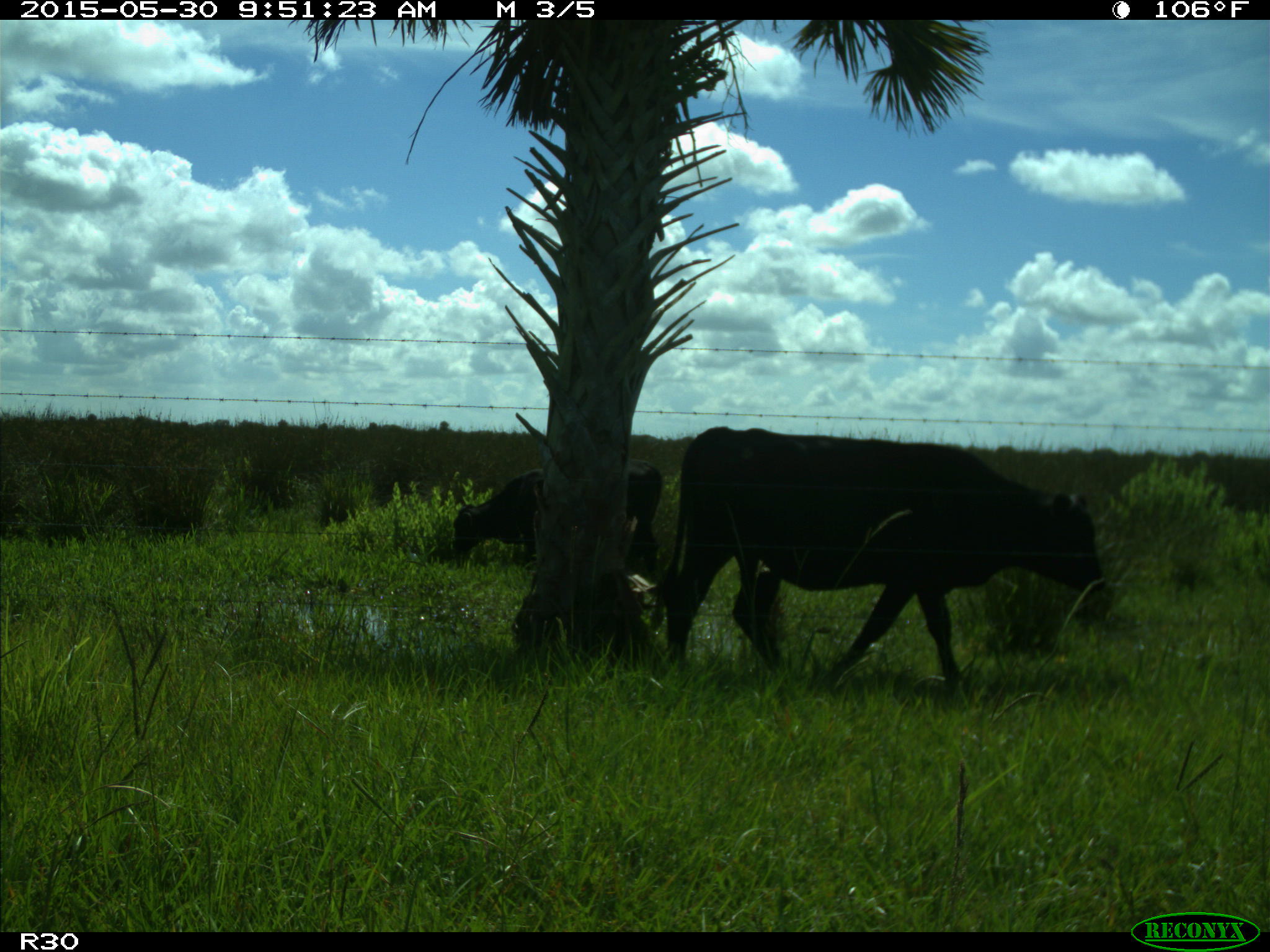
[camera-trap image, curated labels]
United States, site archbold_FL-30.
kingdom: Animalia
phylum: Chordata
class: Mammalia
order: Artiodactyla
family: Bovidae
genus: Bos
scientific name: Bos taurus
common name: domestic cow